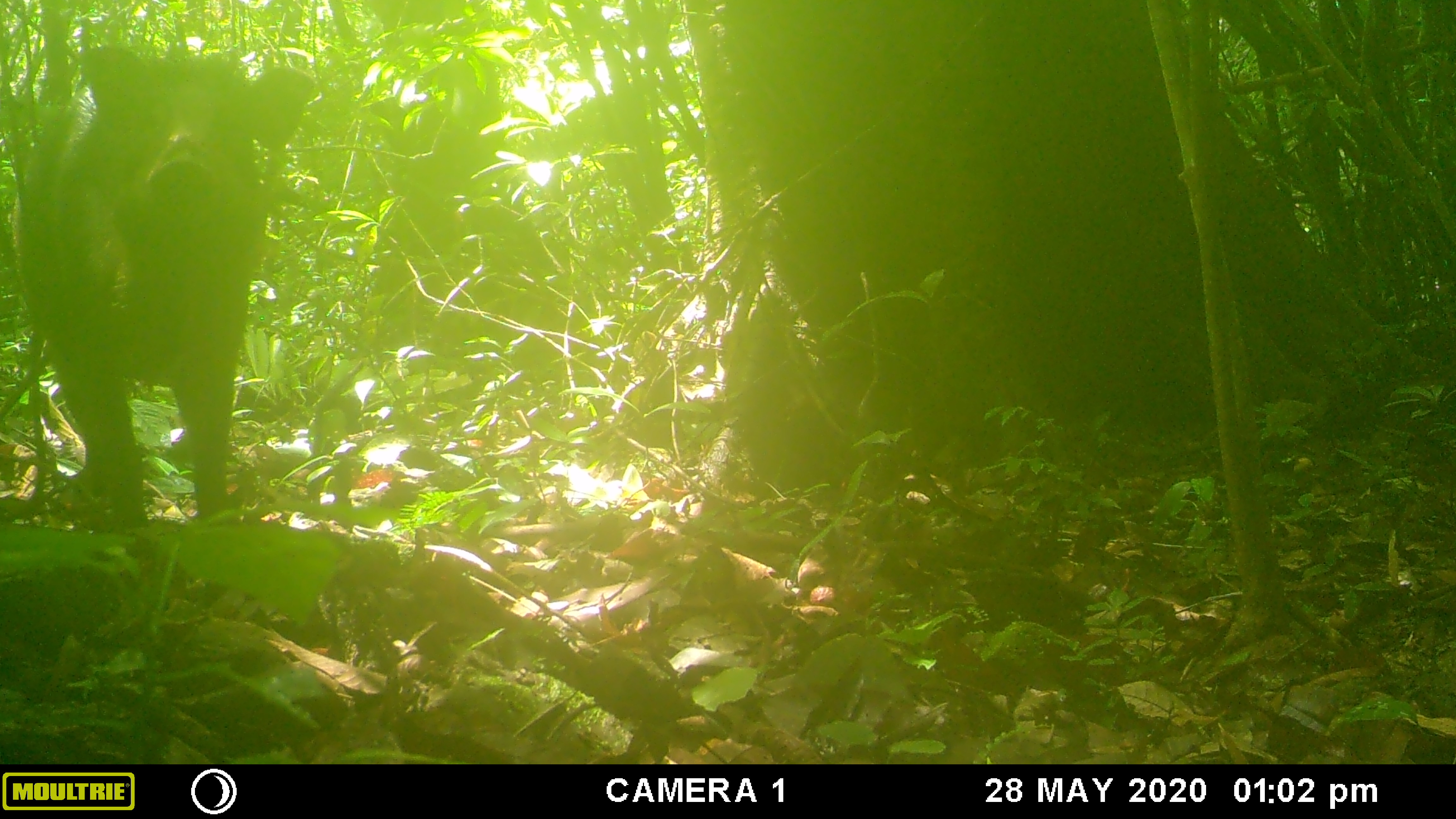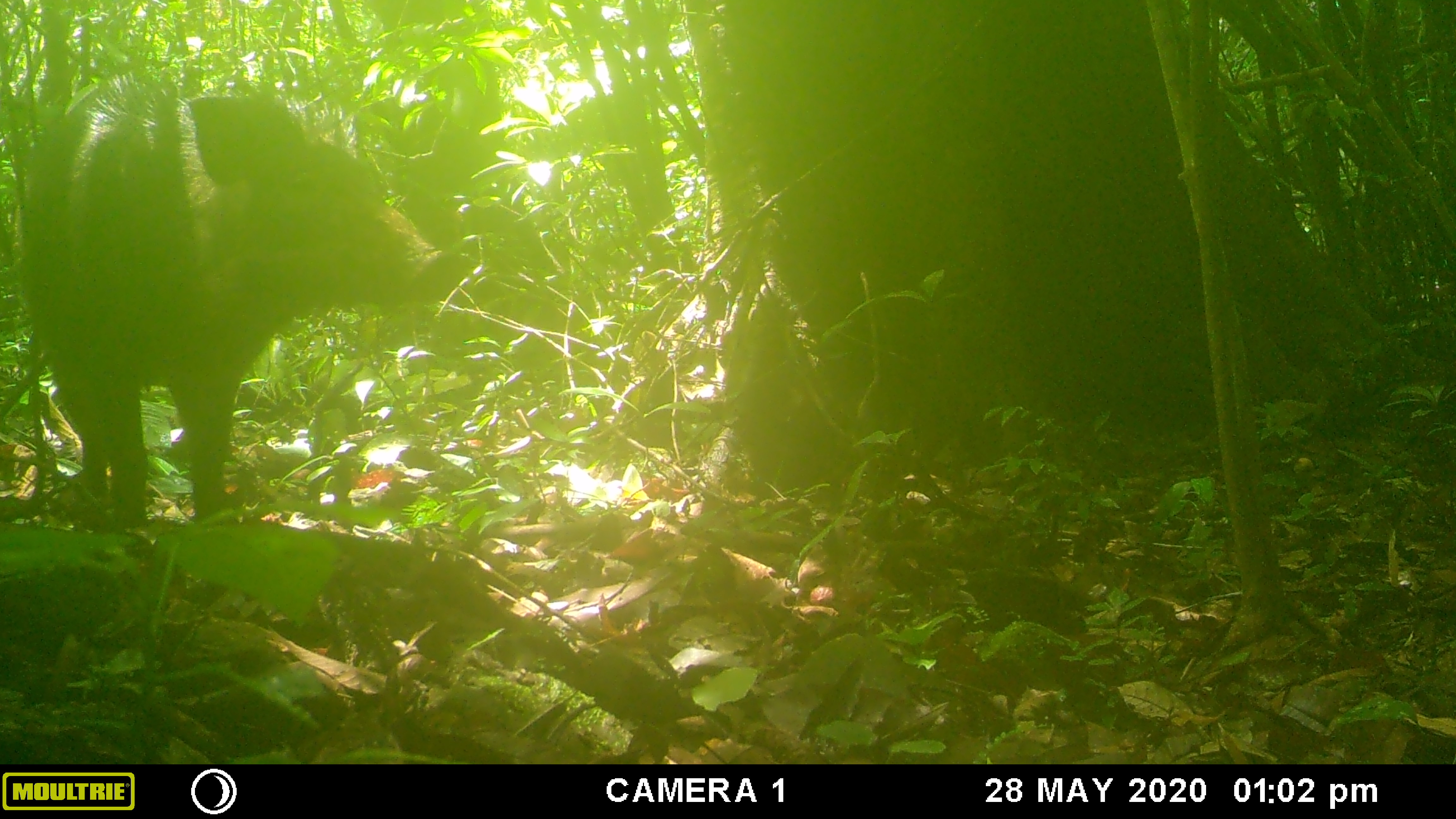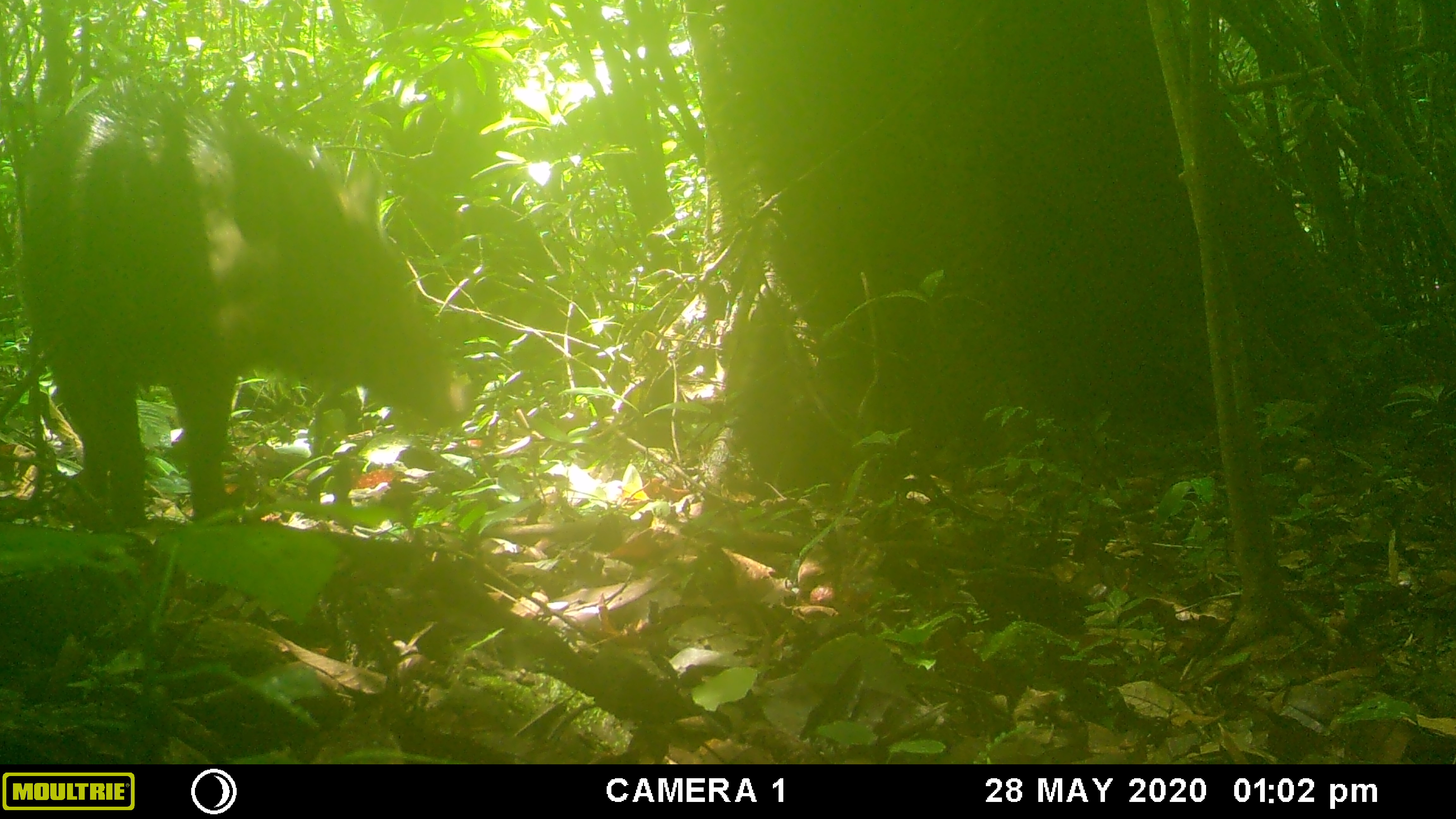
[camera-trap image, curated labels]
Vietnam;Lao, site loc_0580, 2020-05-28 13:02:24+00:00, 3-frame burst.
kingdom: Animalia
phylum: Chordata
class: Mammalia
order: Artiodactyla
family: Suidae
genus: Sus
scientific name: Sus scrofa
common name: eurasian wild pig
Eurasian wild pig (Sus scrofa). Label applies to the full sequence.